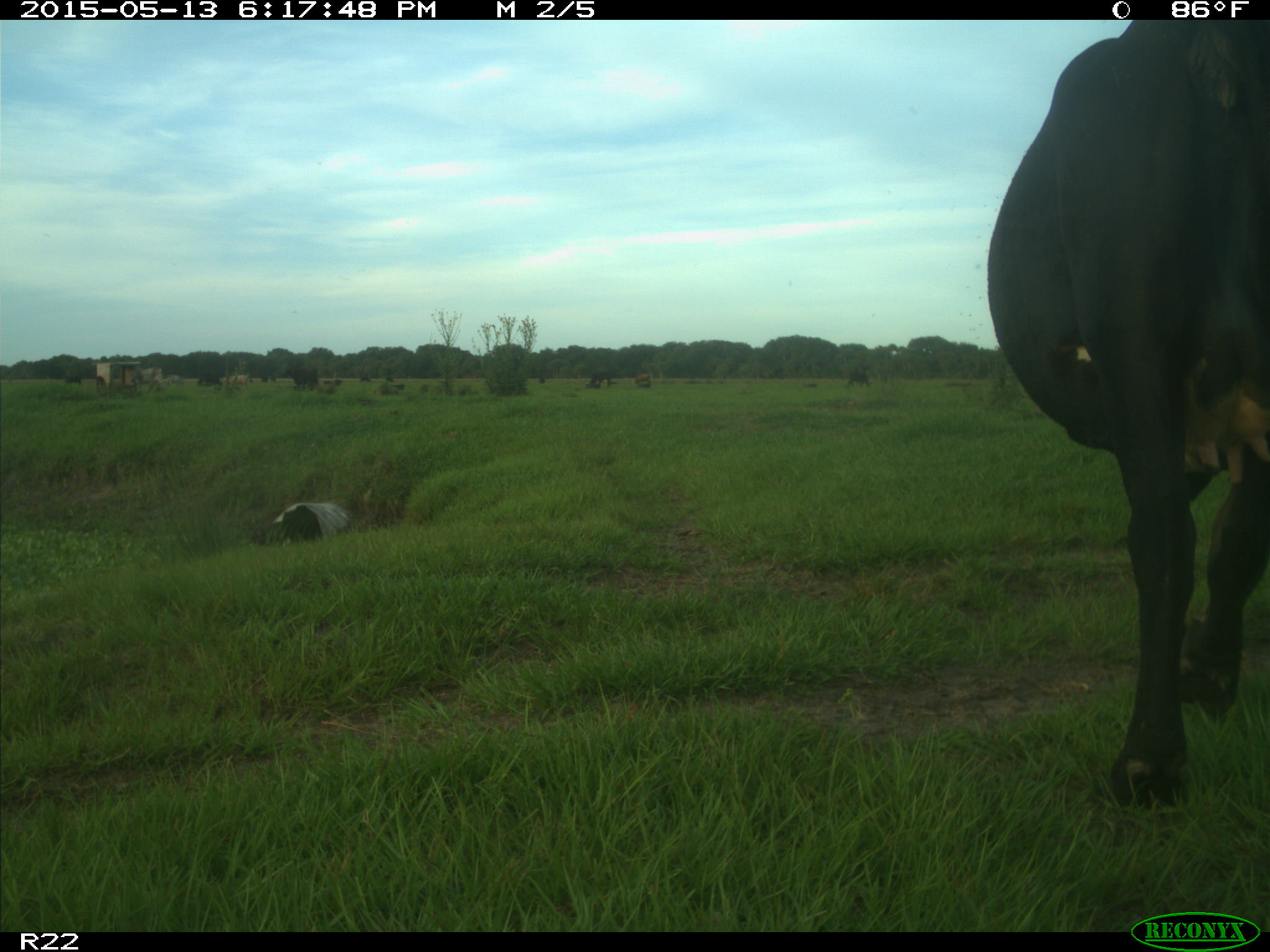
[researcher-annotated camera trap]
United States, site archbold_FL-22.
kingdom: Animalia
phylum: Chordata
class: Mammalia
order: Artiodactyla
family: Bovidae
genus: Bos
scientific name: Bos taurus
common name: domestic cow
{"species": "Bos taurus (domestic cow)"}